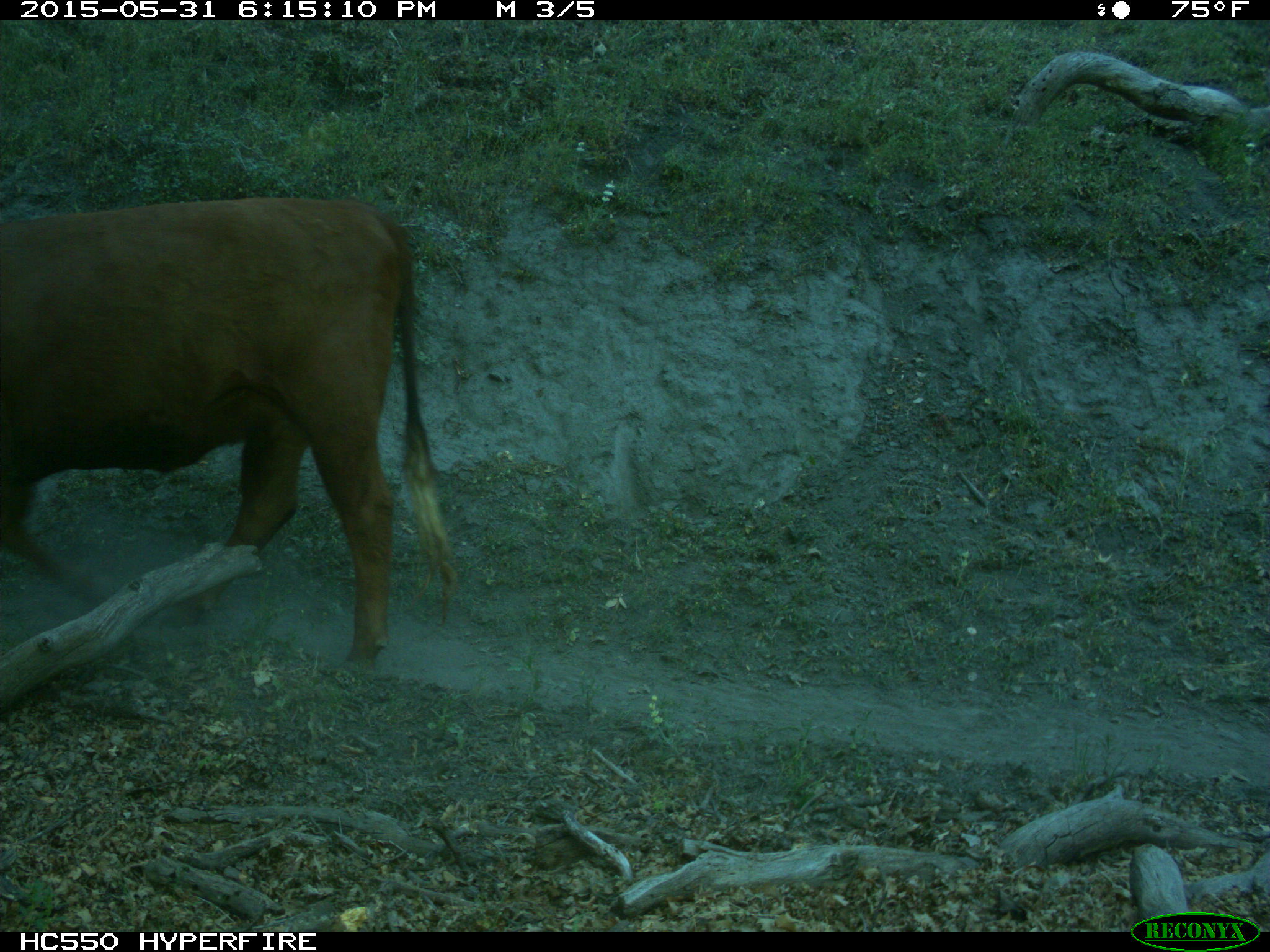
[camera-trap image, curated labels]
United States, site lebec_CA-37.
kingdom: Animalia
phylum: Chordata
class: Mammalia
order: Artiodactyla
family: Bovidae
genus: Bos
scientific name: Bos taurus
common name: domestic cow